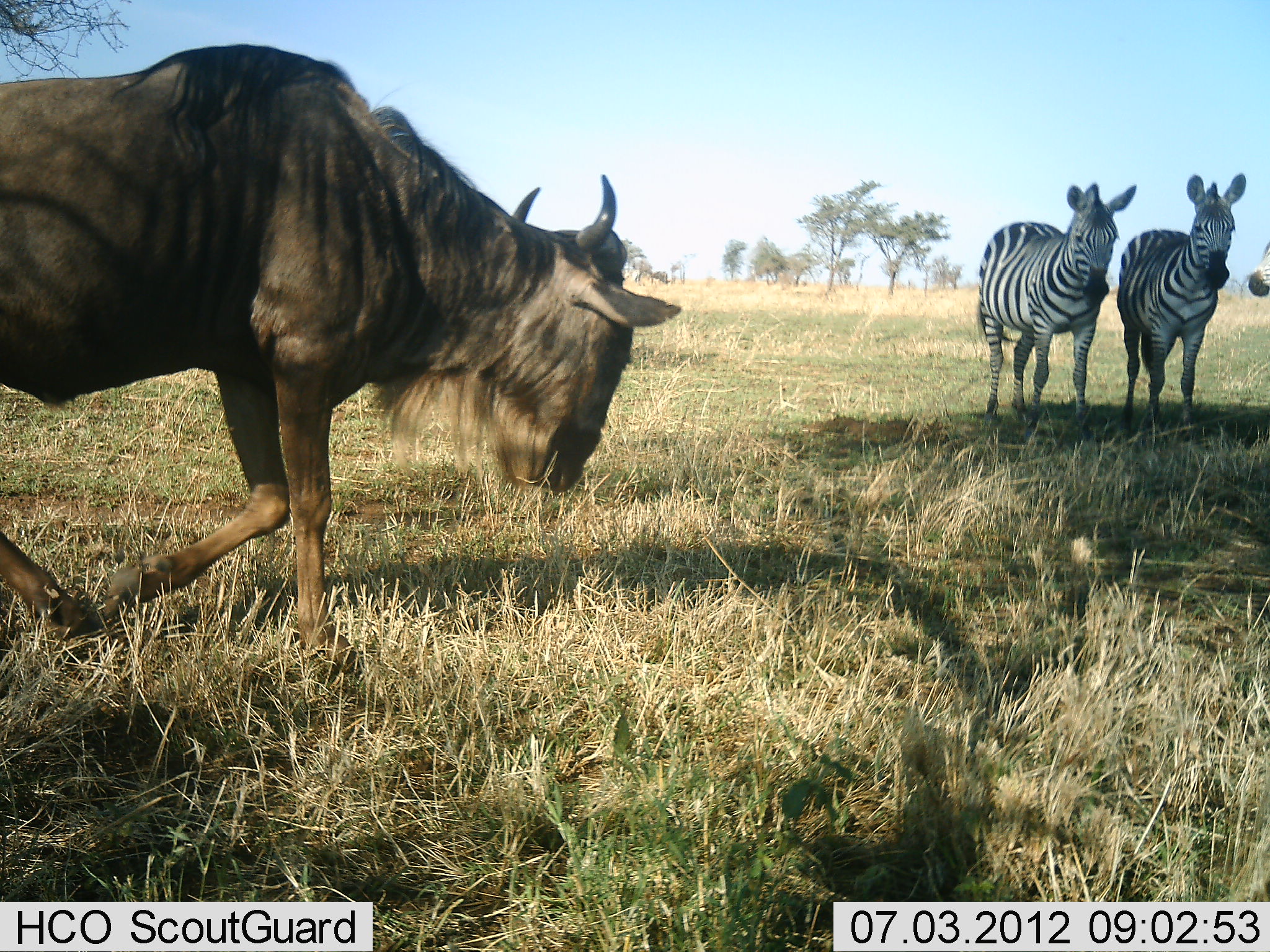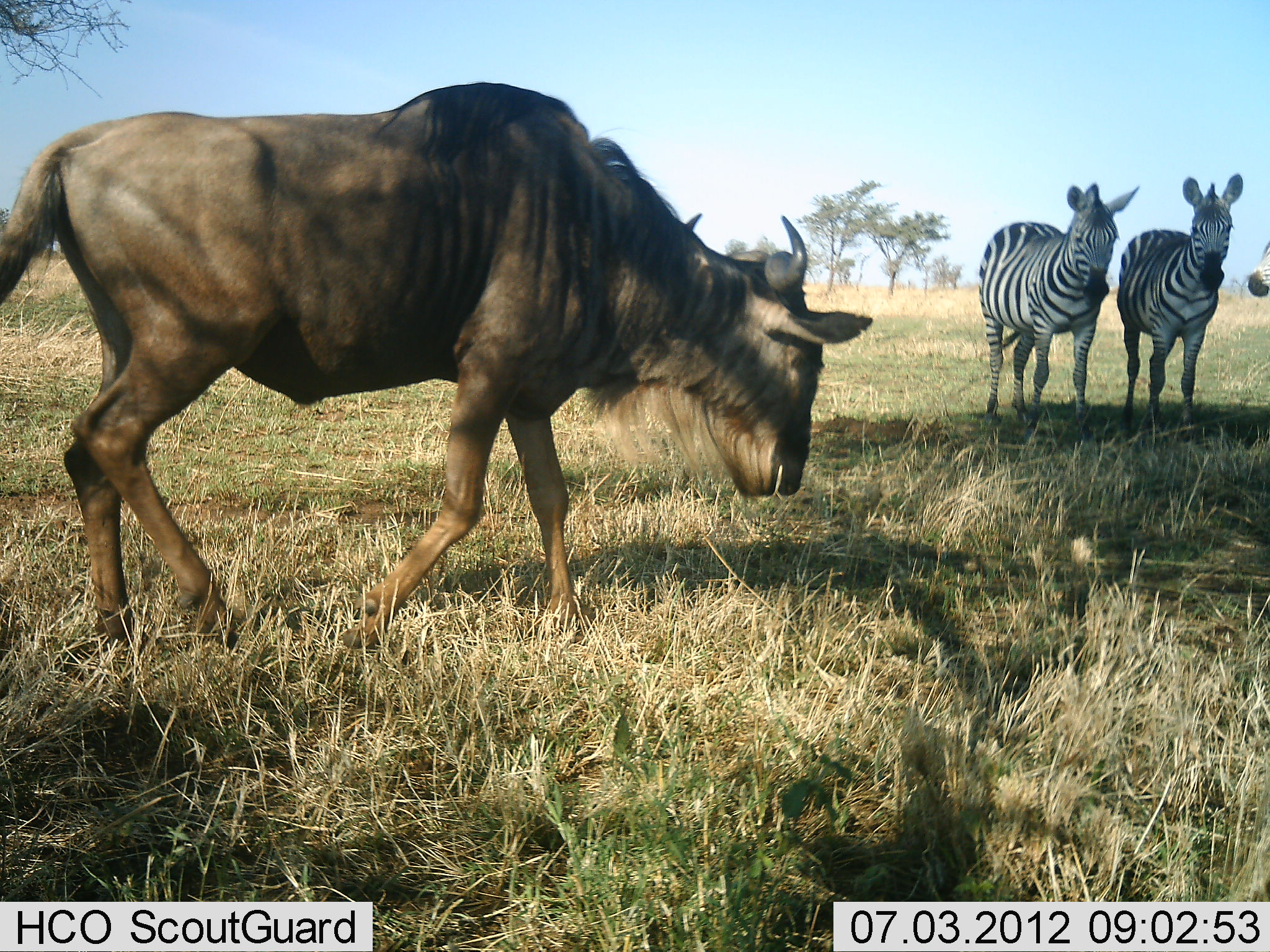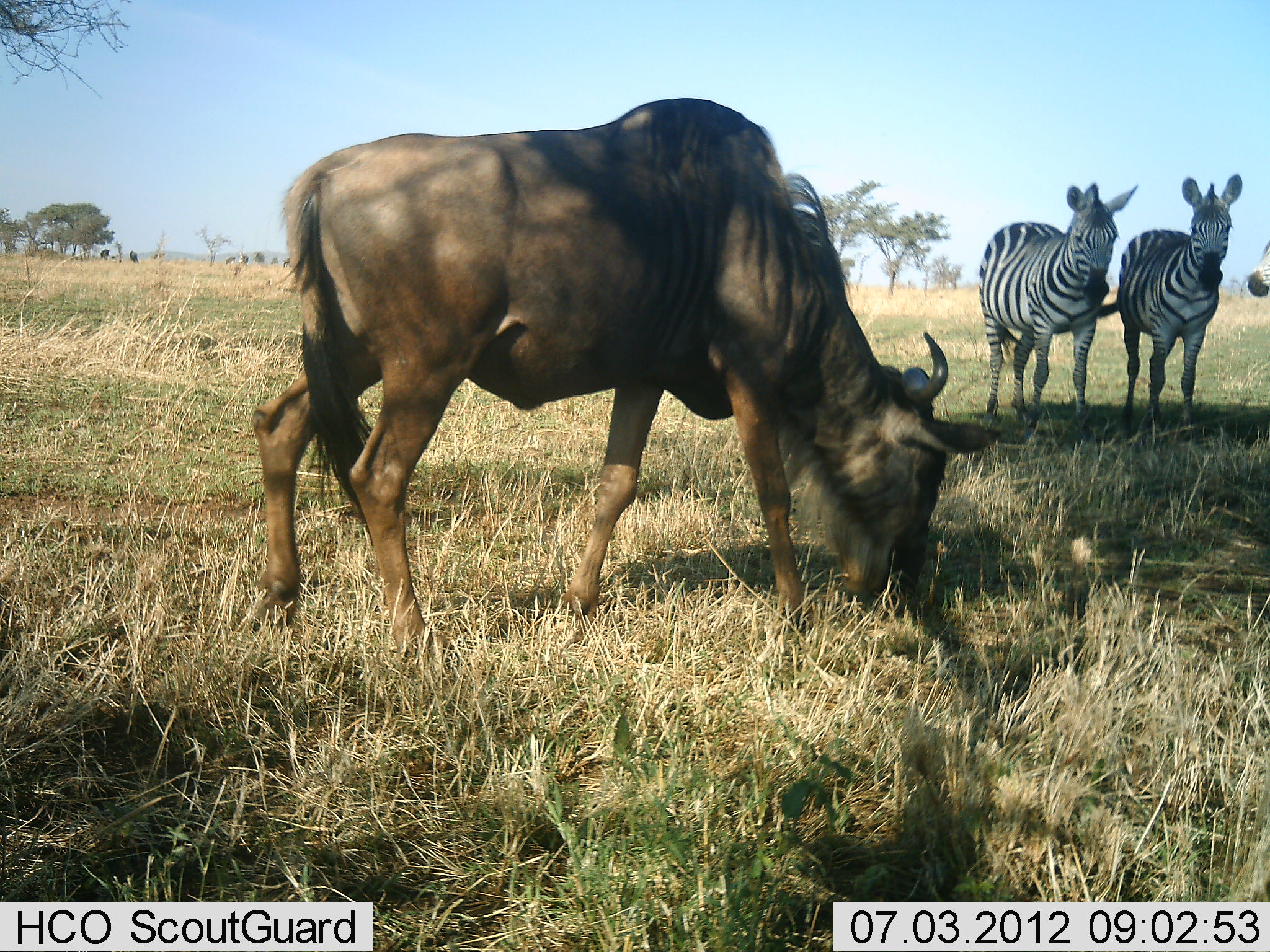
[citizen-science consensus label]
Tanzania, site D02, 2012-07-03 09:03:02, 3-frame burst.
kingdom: Animalia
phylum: Chordata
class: Mammalia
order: Artiodactyla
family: Bovidae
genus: Connochaetes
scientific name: Connochaetes taurinus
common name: blue wildebeest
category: wildebeest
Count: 1.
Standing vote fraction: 18%.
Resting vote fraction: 0%.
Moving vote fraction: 73%.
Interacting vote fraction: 9%.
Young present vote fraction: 0%.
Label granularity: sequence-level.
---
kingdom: Animalia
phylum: Chordata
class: Mammalia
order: Perissodactyla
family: Equidae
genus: Equus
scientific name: Equus quagga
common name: plains zebra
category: zebra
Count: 3.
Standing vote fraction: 100%.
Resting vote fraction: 0%.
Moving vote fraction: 0%.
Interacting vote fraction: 10%.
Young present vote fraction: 0%.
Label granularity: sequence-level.